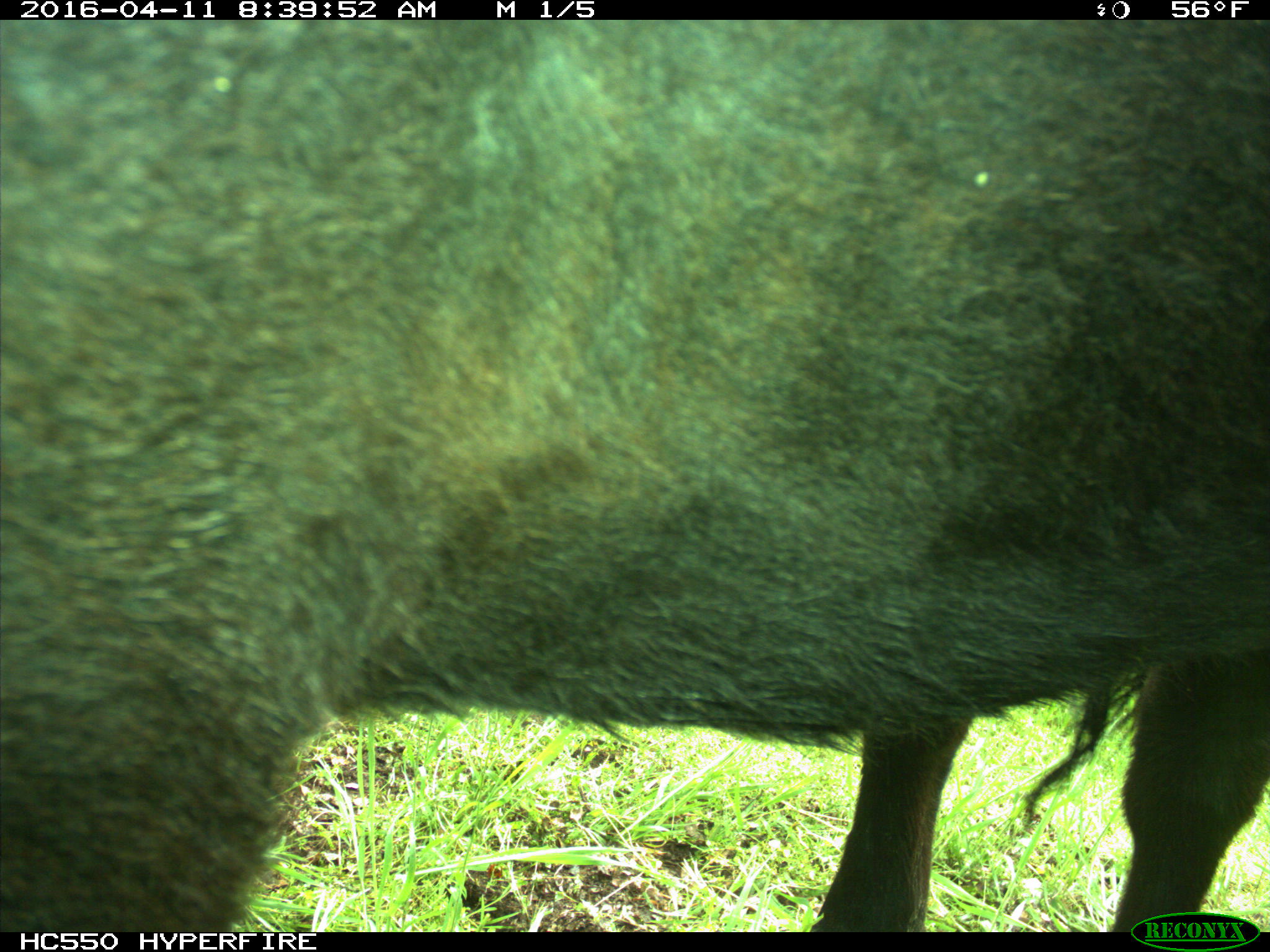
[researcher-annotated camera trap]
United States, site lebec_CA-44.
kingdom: Animalia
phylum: Chordata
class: Mammalia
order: Artiodactyla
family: Bovidae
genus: Bos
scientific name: Bos taurus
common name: domestic cow